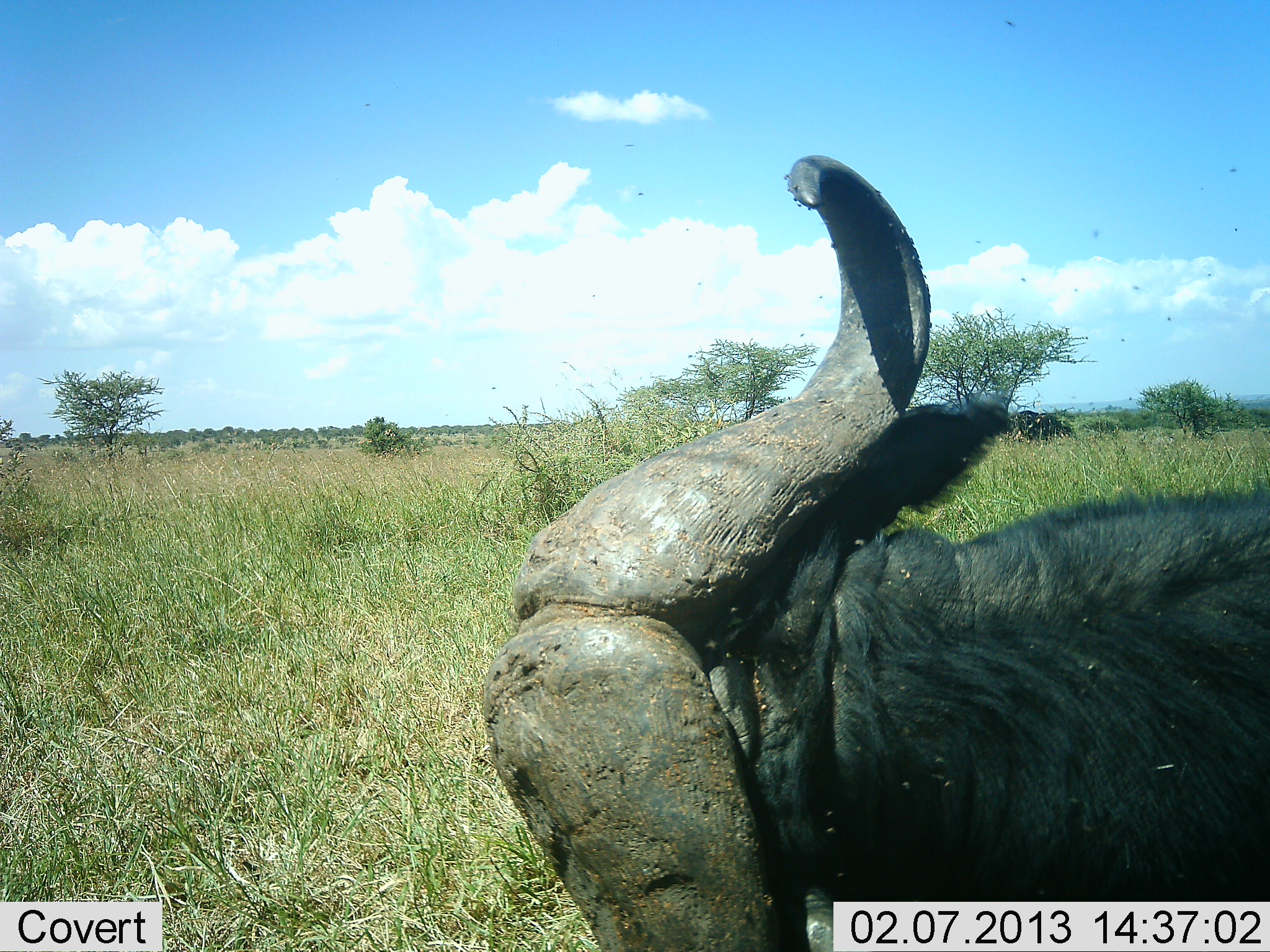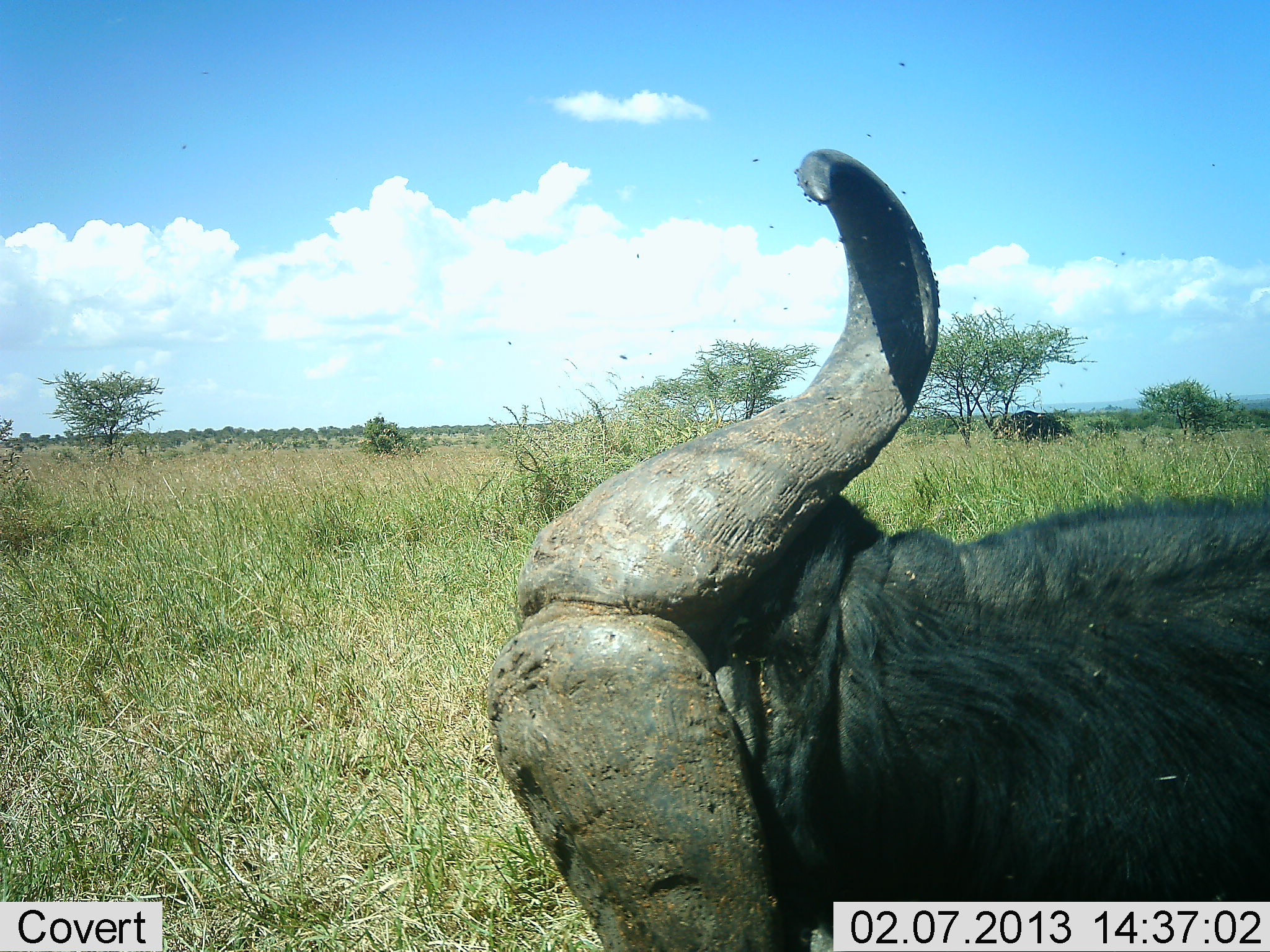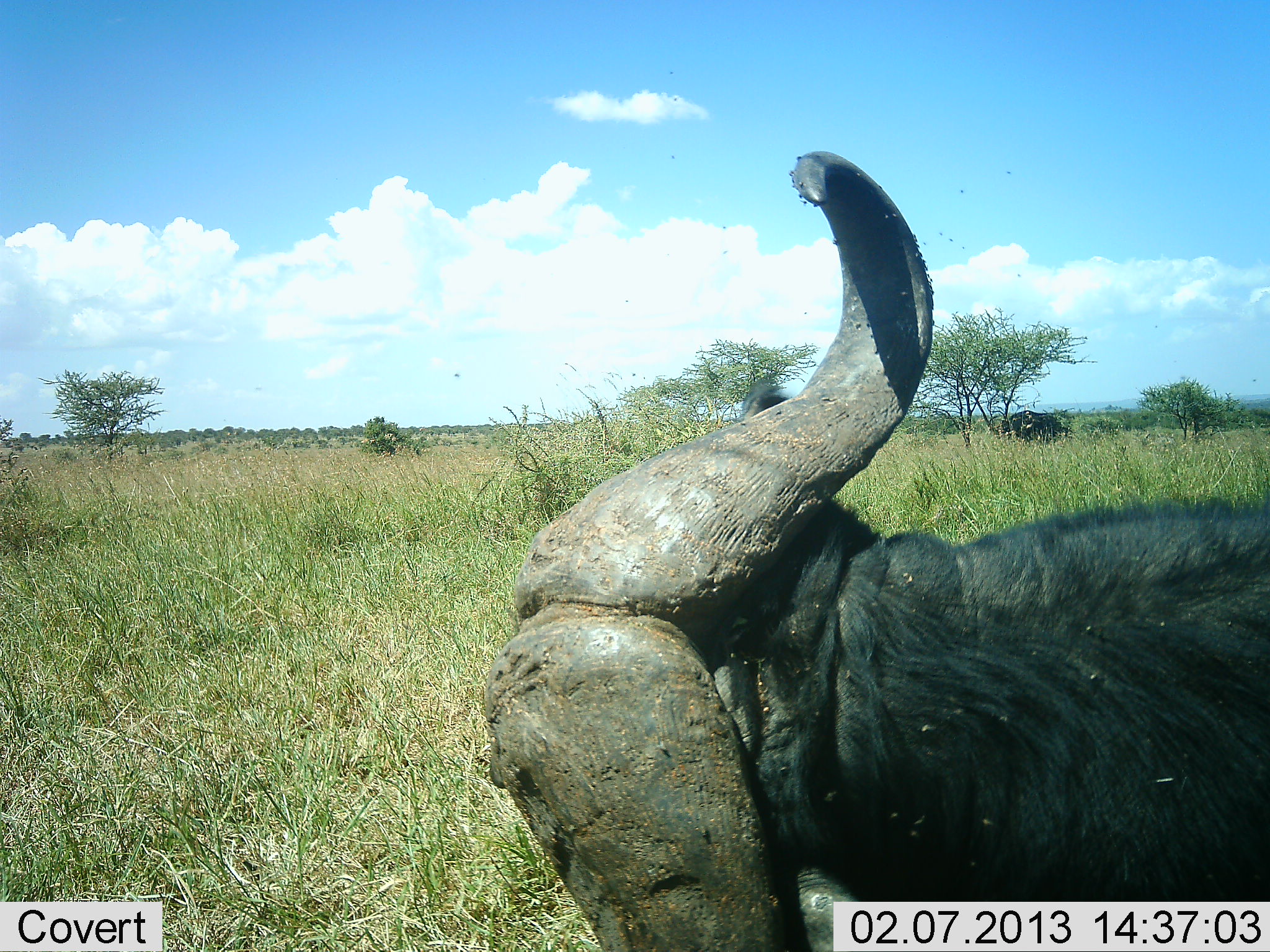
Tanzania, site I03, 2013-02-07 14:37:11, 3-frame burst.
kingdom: Animalia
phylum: Chordata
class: Mammalia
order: Artiodactyla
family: Bovidae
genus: Syncerus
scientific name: Syncerus caffer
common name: cape buffalo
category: buffalo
Buffalo (cape buffalo) (Syncerus caffer), count 1. Behavior (volunteer vote fractions): standing 26%, resting 74%, moving 9%, interacting 4%. Young present (vote fraction): 0%. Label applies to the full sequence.